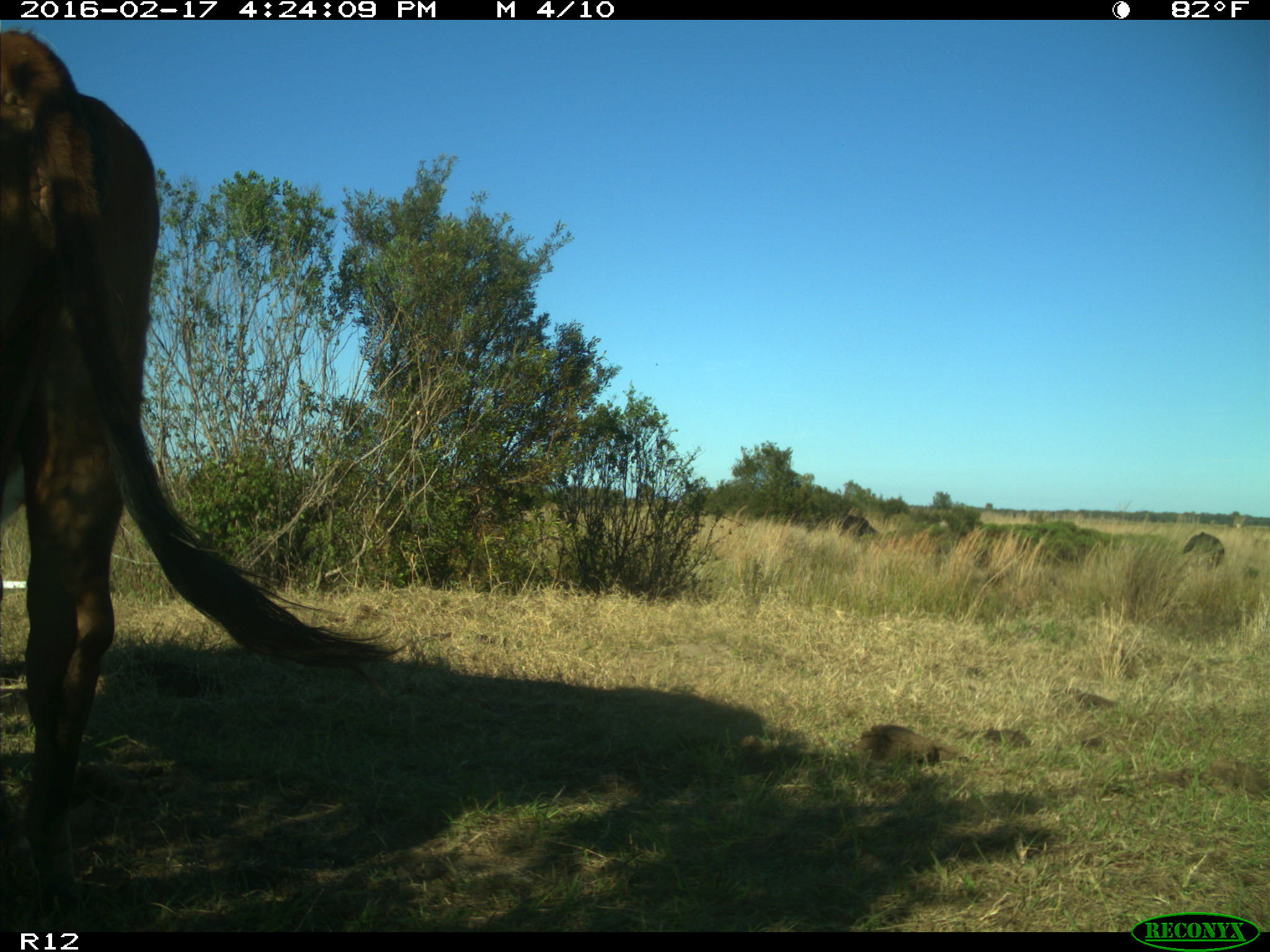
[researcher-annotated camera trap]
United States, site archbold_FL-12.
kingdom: Animalia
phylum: Chordata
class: Mammalia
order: Artiodactyla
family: Bovidae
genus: Bos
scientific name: Bos taurus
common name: domestic cow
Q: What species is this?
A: Bos taurus (domestic cow).